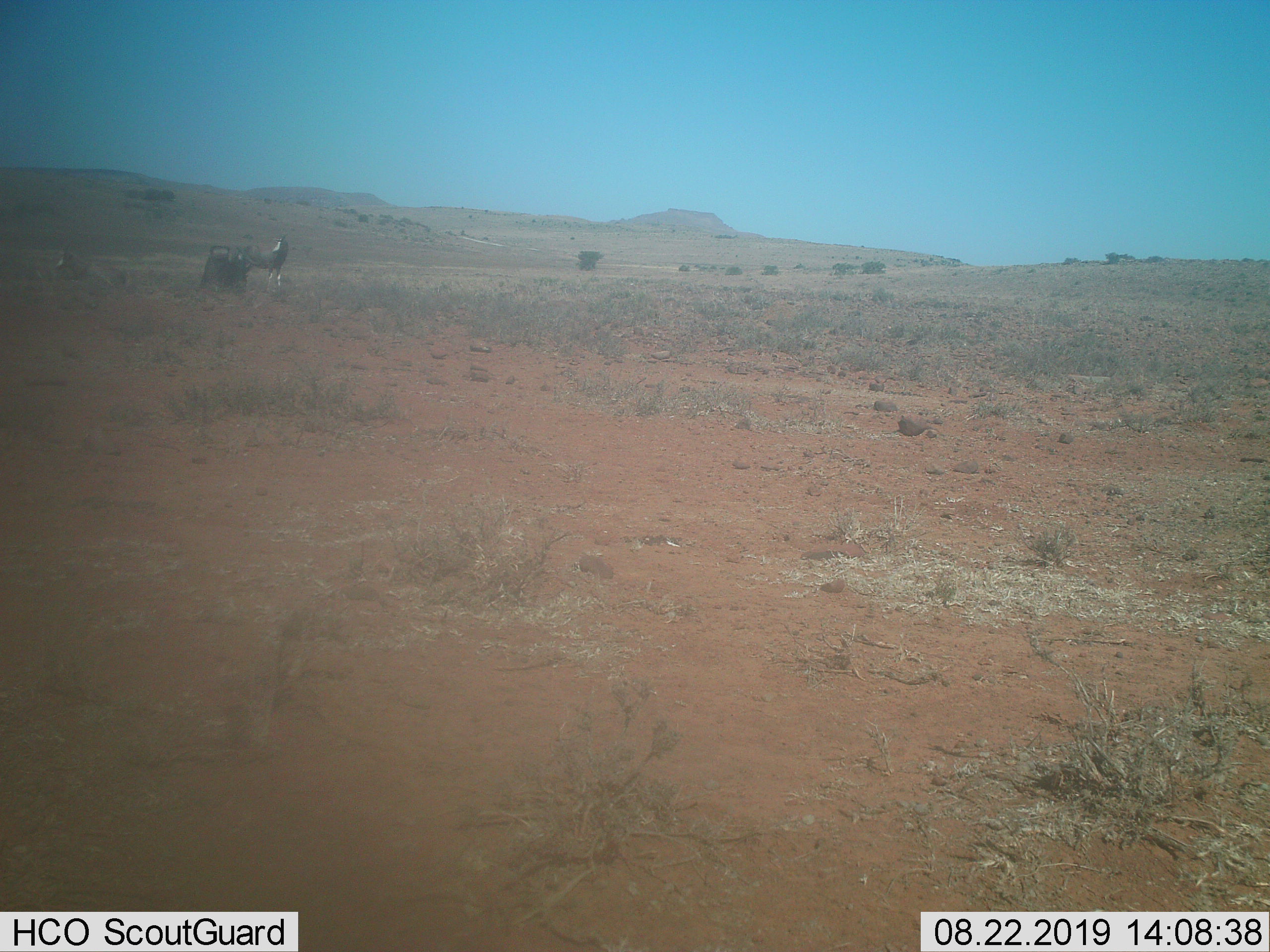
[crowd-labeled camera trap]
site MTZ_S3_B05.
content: unidentified animal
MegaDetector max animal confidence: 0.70